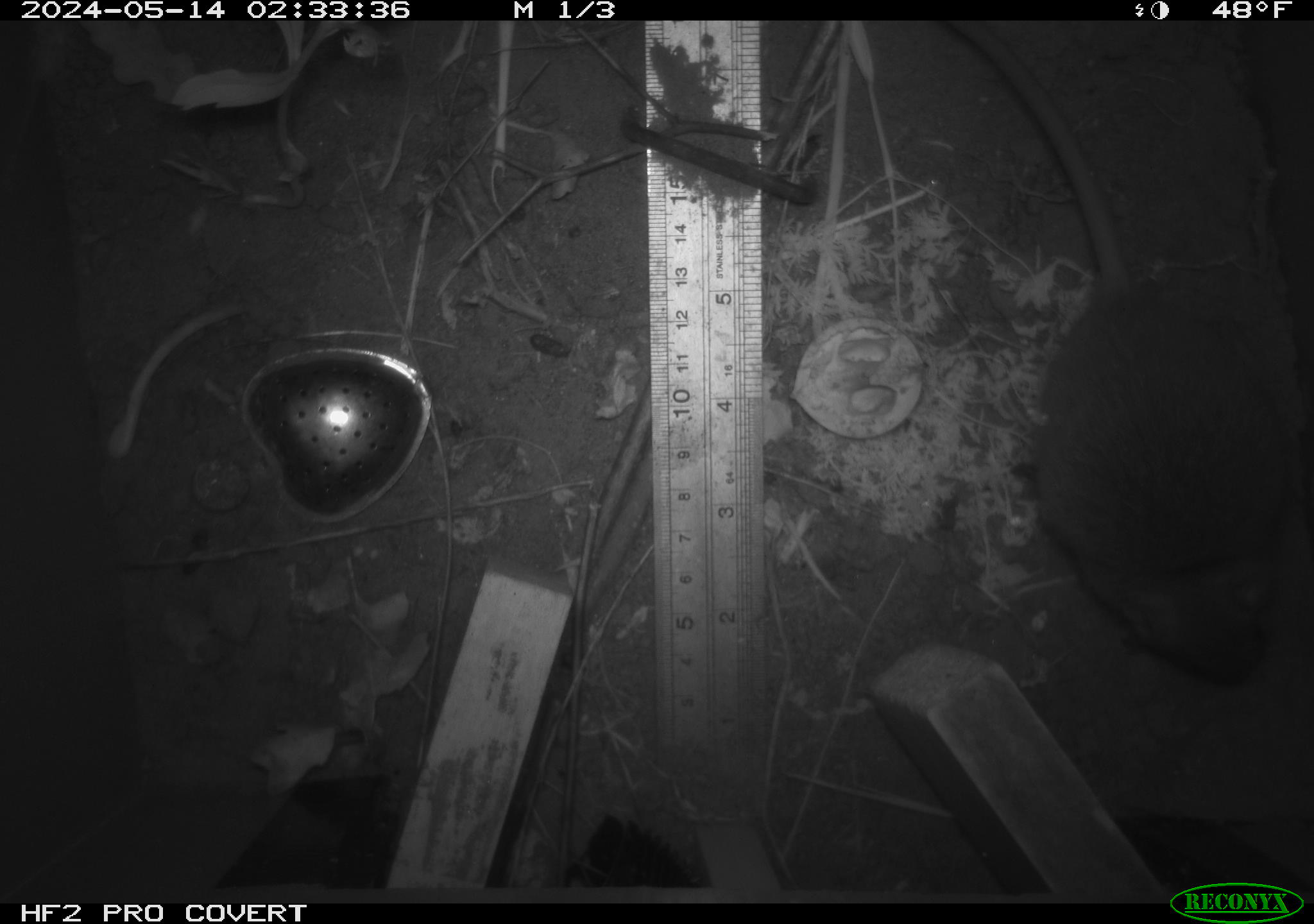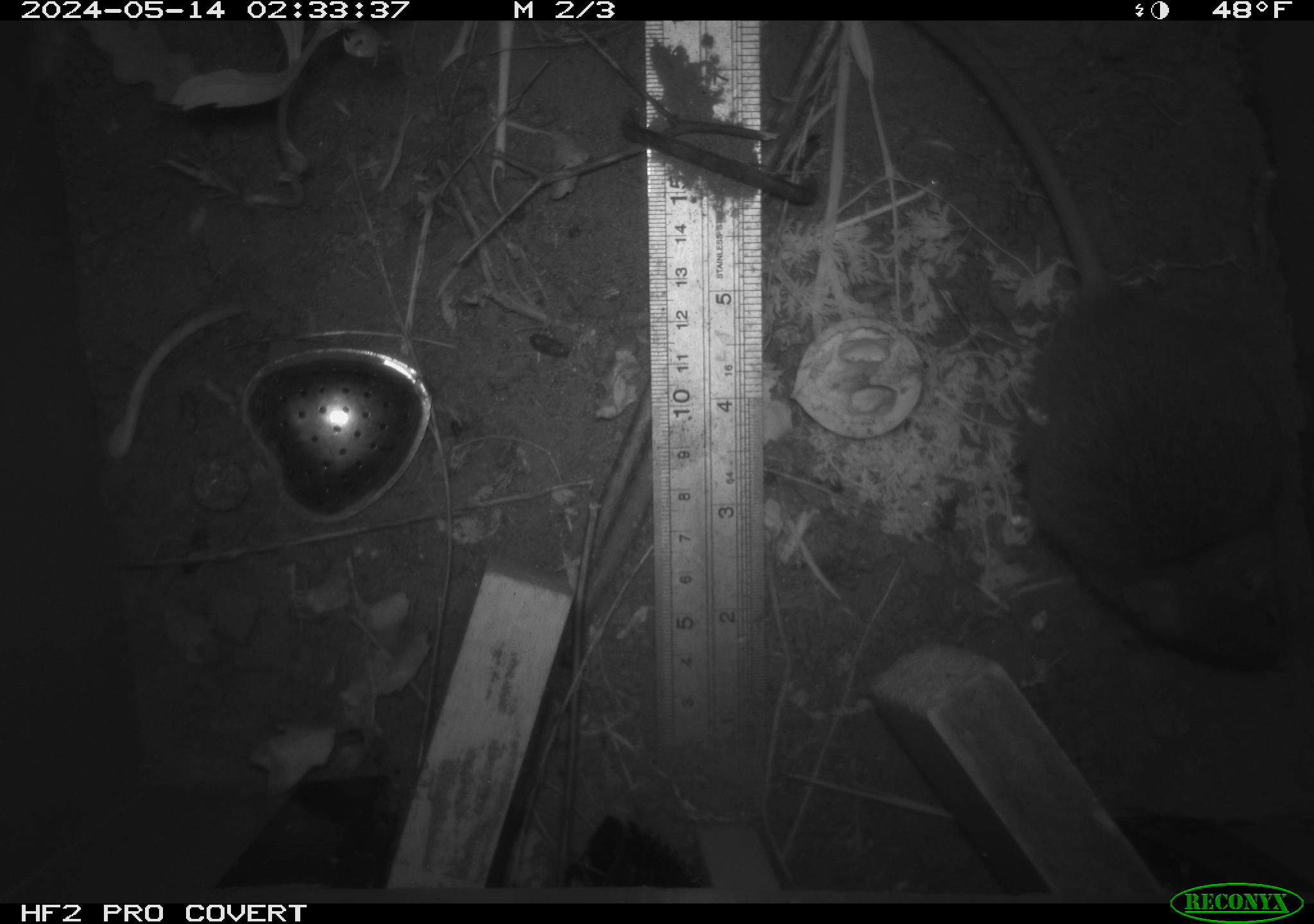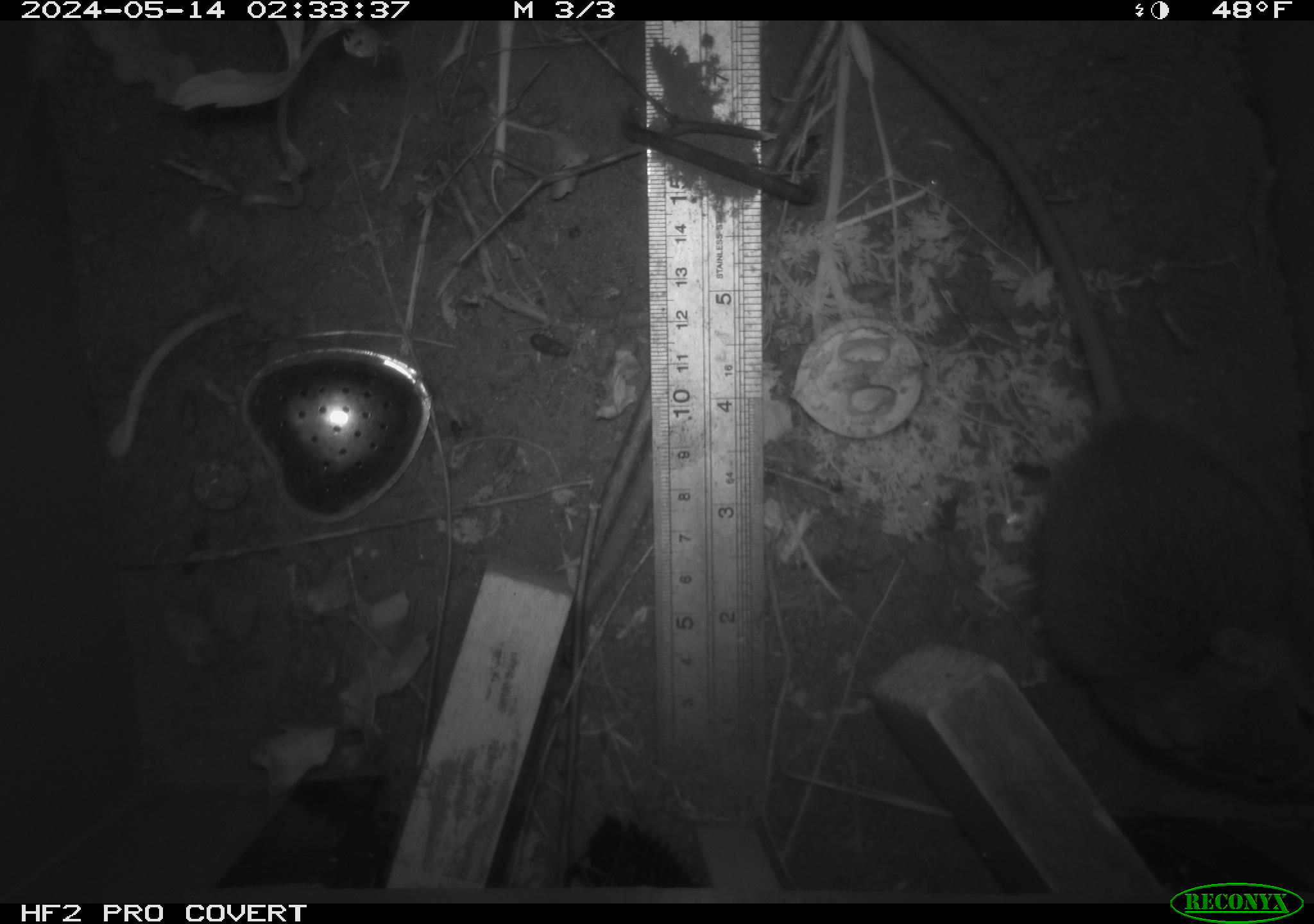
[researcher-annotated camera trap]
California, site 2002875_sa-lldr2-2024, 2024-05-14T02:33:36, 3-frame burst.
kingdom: Animalia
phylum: Chordata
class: Mammalia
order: Rodentia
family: Muridae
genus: Rattus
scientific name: Rattus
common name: rat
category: rattus species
Rattus species (rat) (Rattus).